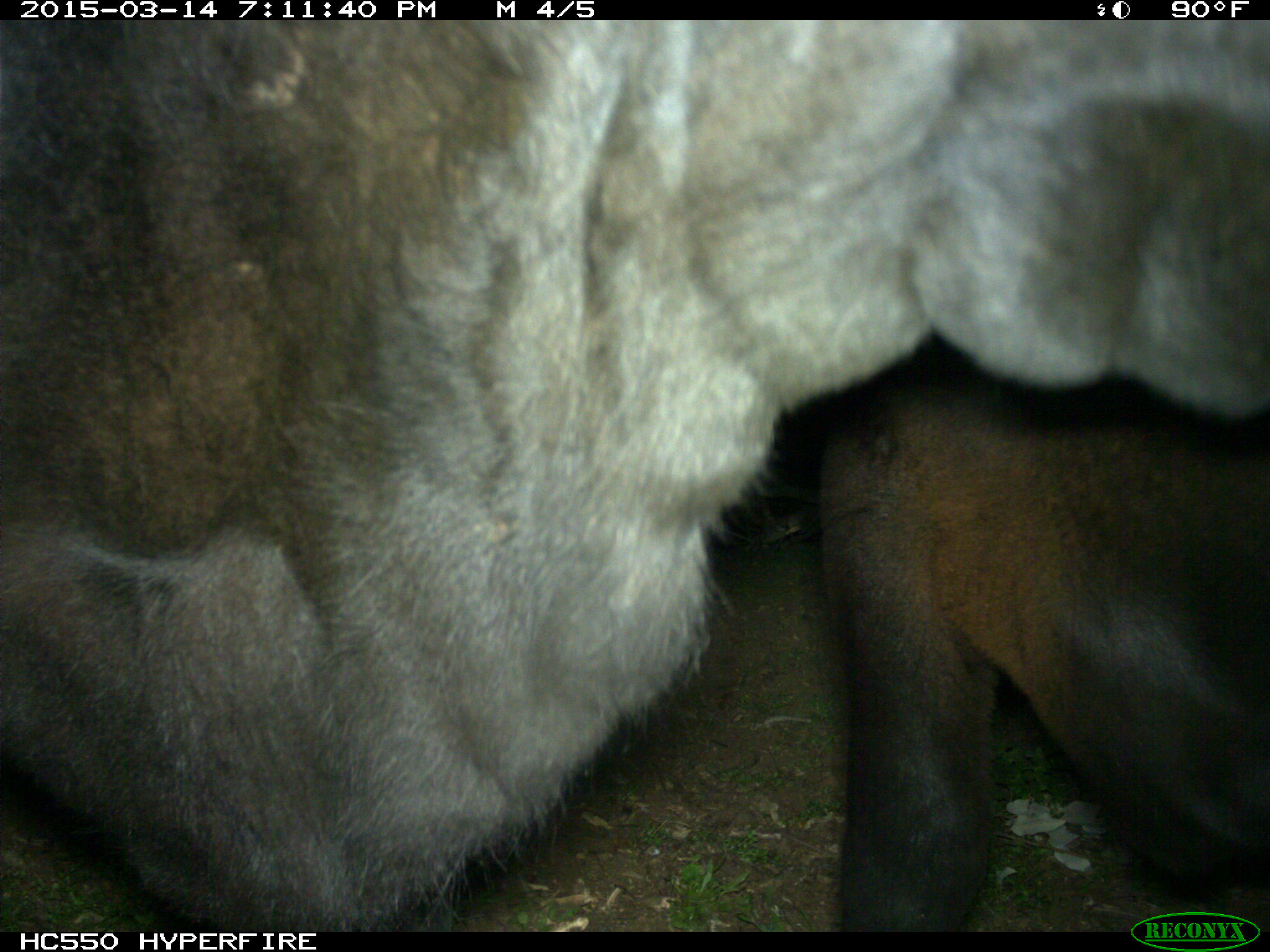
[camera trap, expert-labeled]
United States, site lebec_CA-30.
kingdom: Animalia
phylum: Chordata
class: Mammalia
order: Artiodactyla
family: Bovidae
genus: Bos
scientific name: Bos taurus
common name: domestic cow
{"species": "Bos taurus (domestic cow)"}